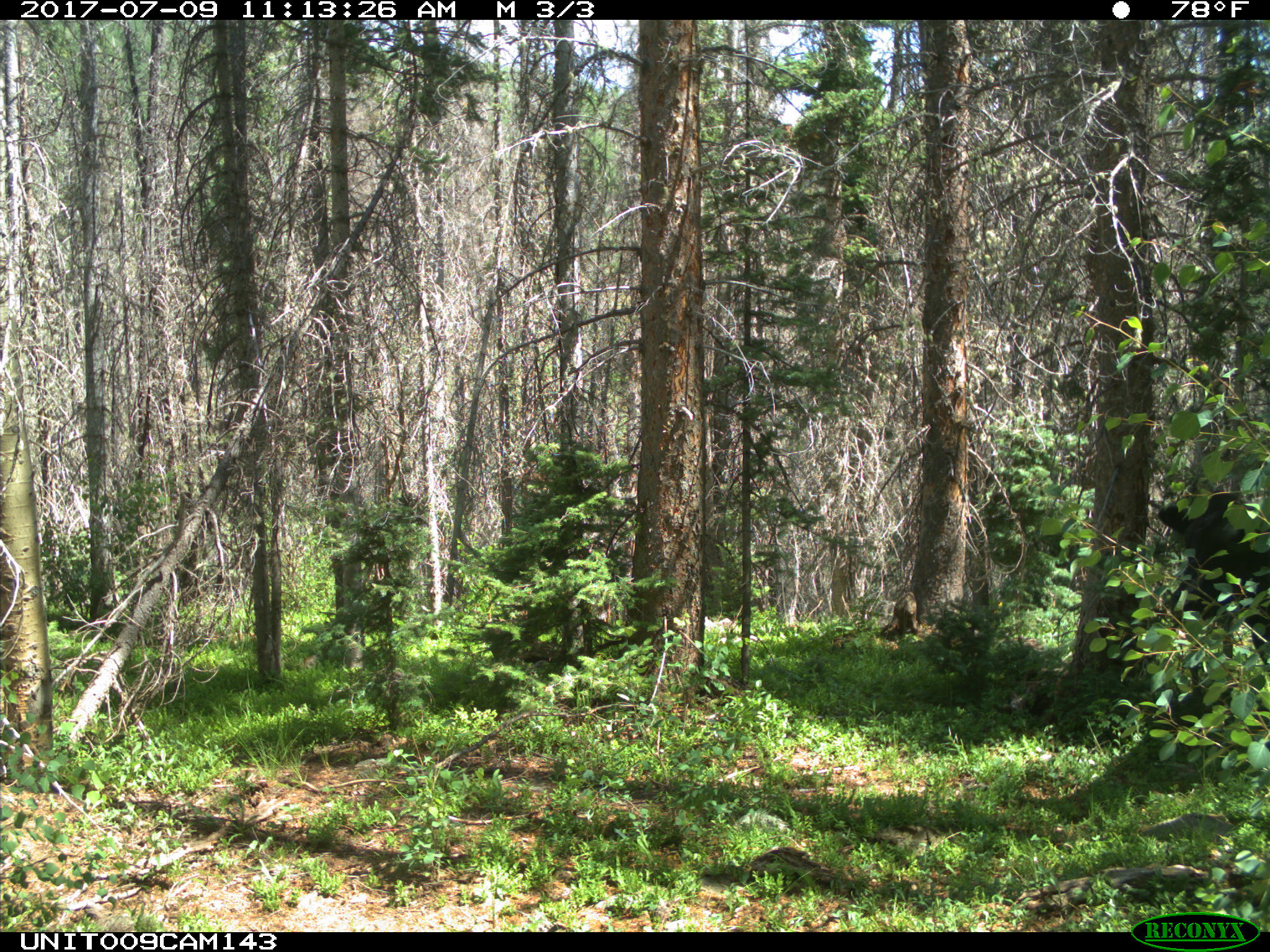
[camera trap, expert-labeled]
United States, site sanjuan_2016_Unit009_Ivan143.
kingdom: Animalia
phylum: Chordata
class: Mammalia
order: Artiodactyla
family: Bovidae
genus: Bos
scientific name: Bos taurus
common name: domestic cow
Bos taurus (domestic cow).